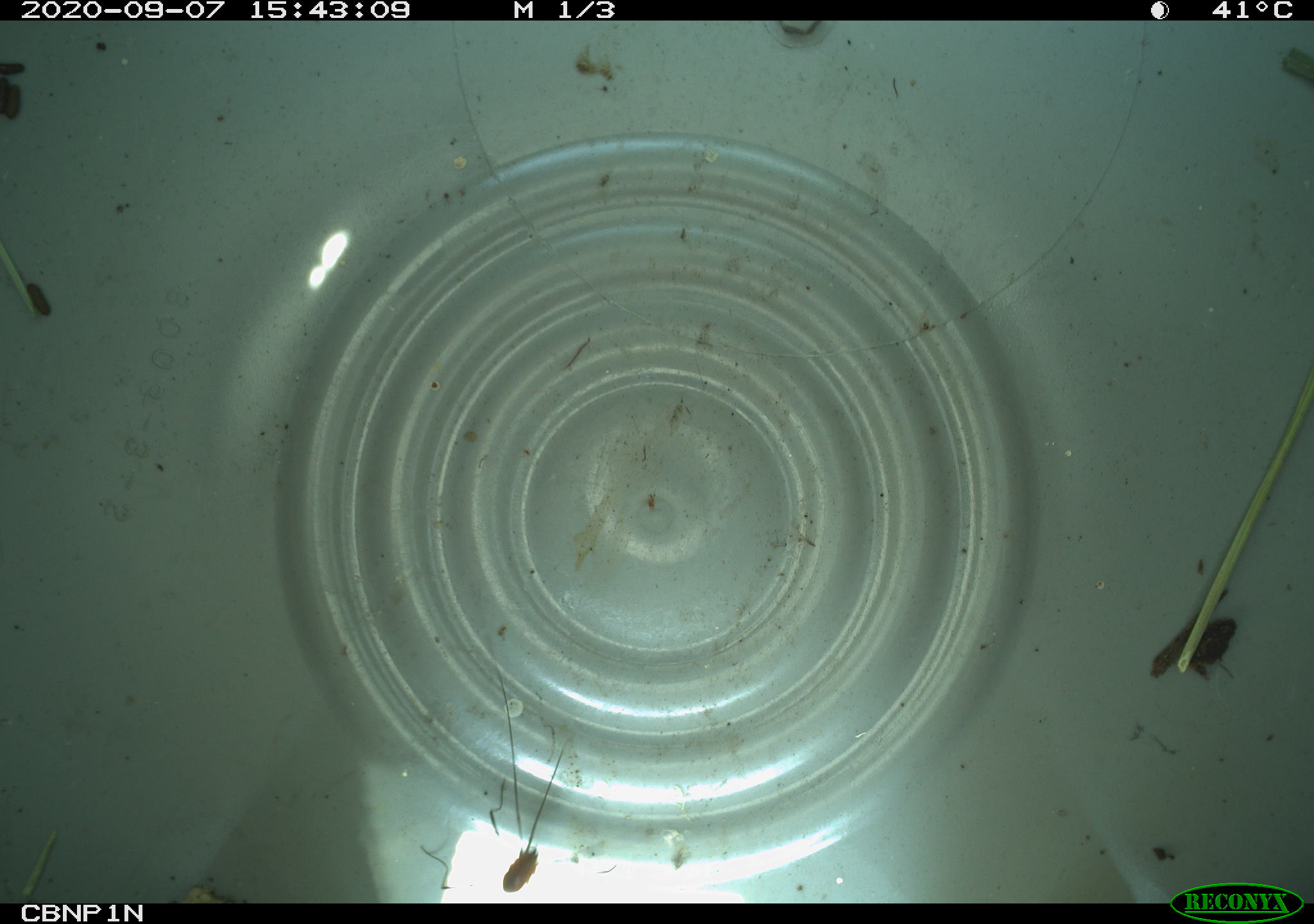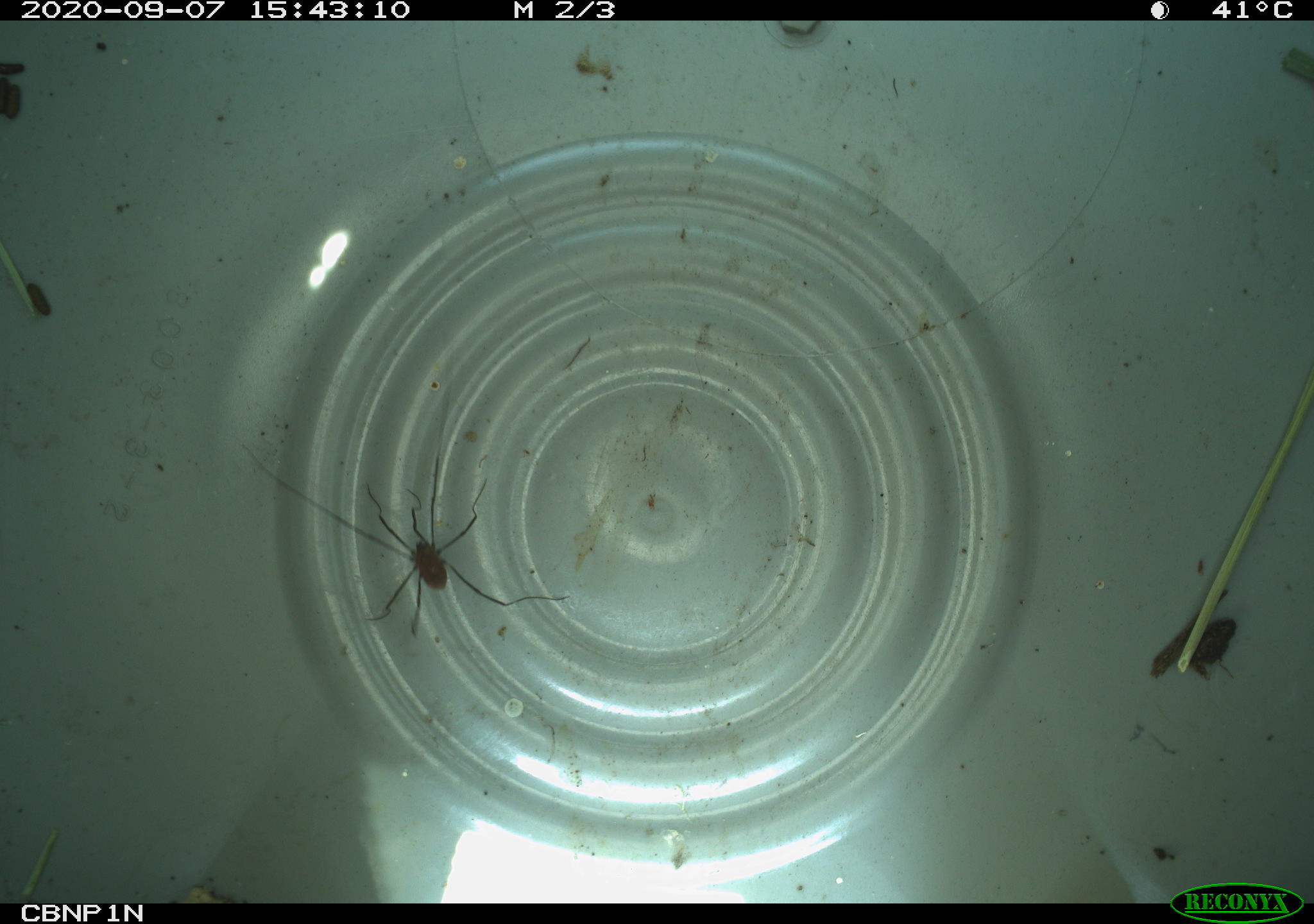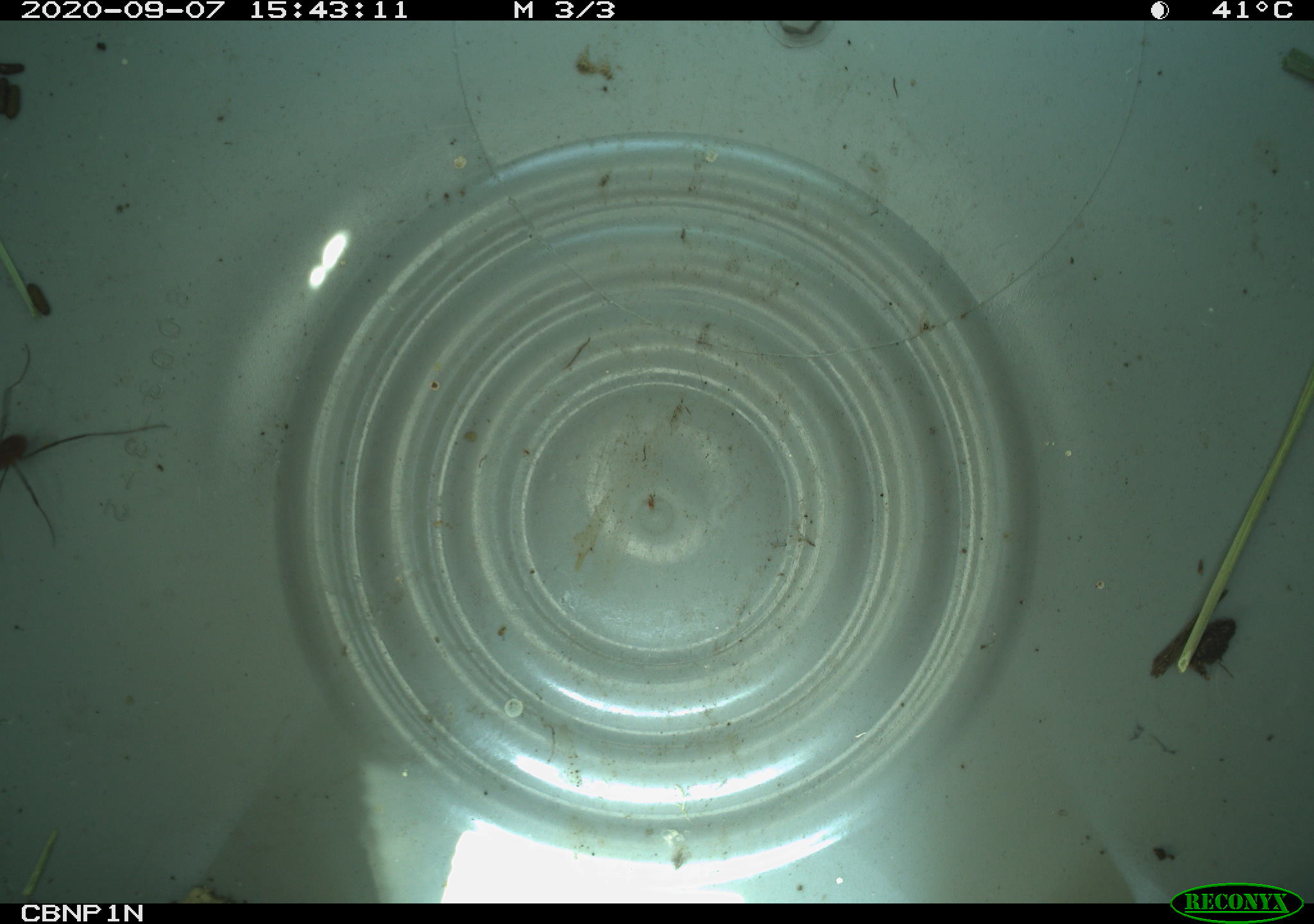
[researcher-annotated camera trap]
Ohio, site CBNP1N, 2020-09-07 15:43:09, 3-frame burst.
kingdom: Animalia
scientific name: Animalia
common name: animal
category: invertebrate